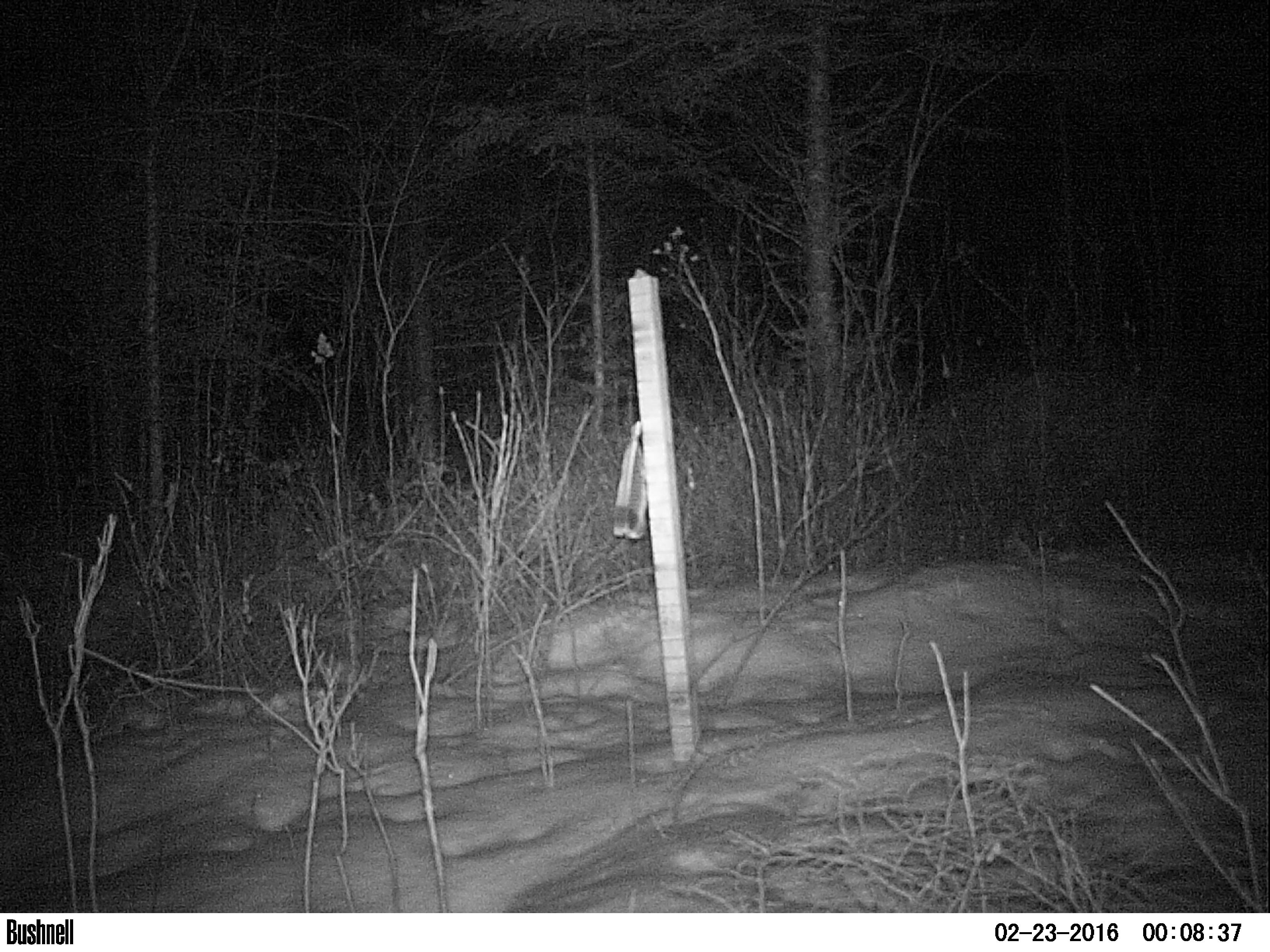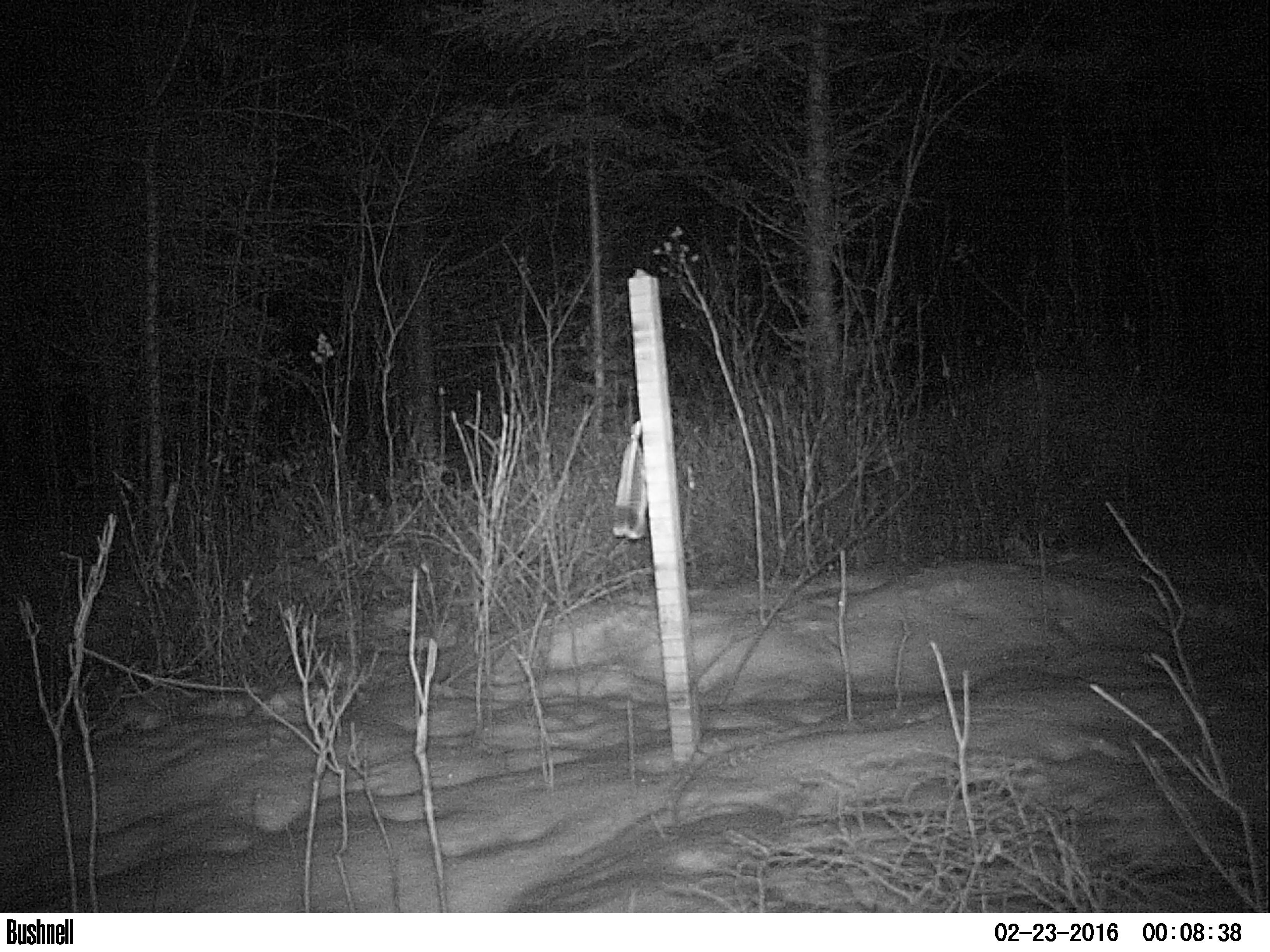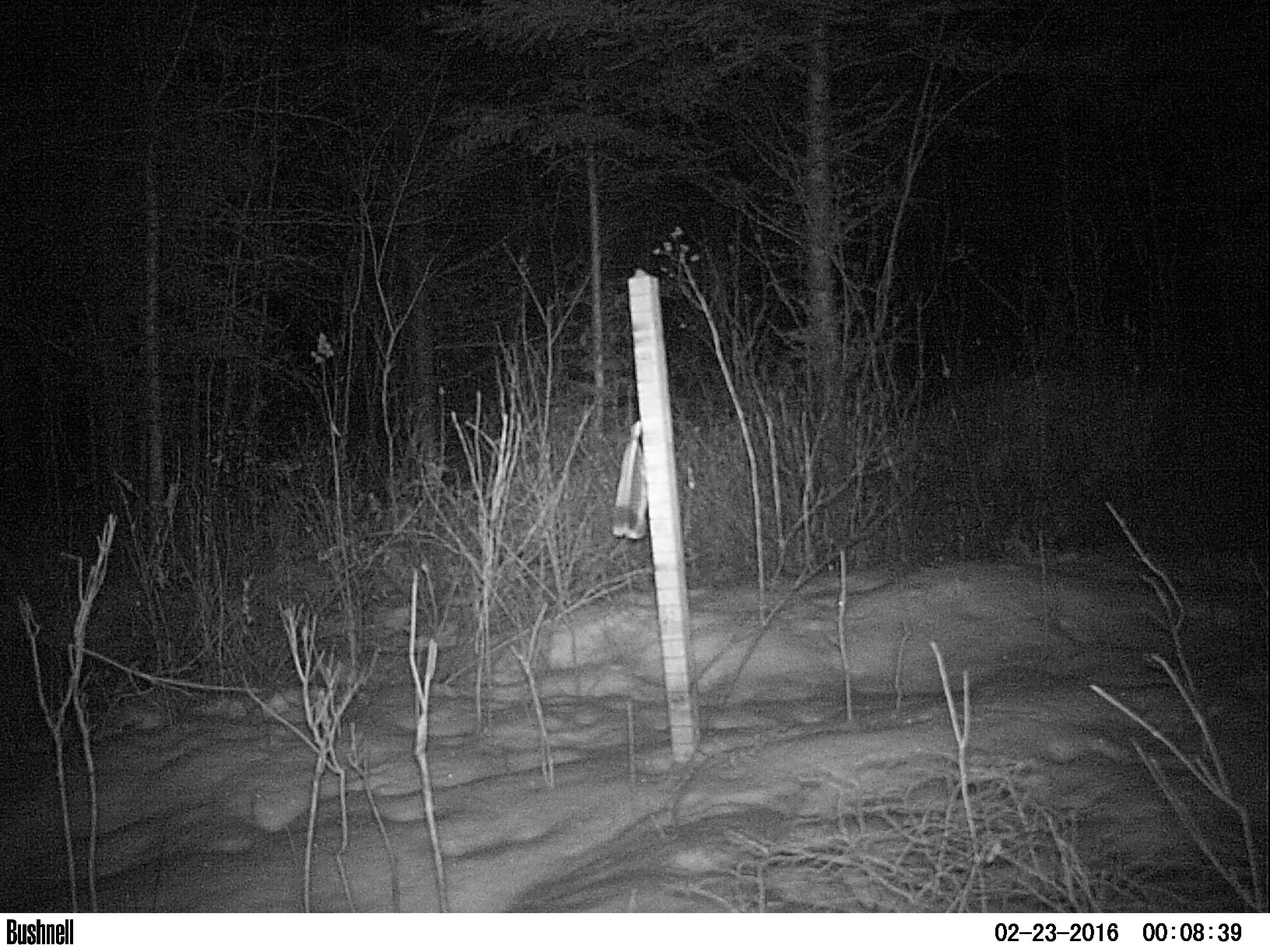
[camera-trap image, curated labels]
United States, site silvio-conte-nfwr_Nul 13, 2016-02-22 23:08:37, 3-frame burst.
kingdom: Animalia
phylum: Chordata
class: Mammalia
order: Lagomorpha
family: Leporidae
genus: Lepus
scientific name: Lepus americanus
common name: snowshoe hare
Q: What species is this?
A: Snowshoe hare (Lepus americanus).